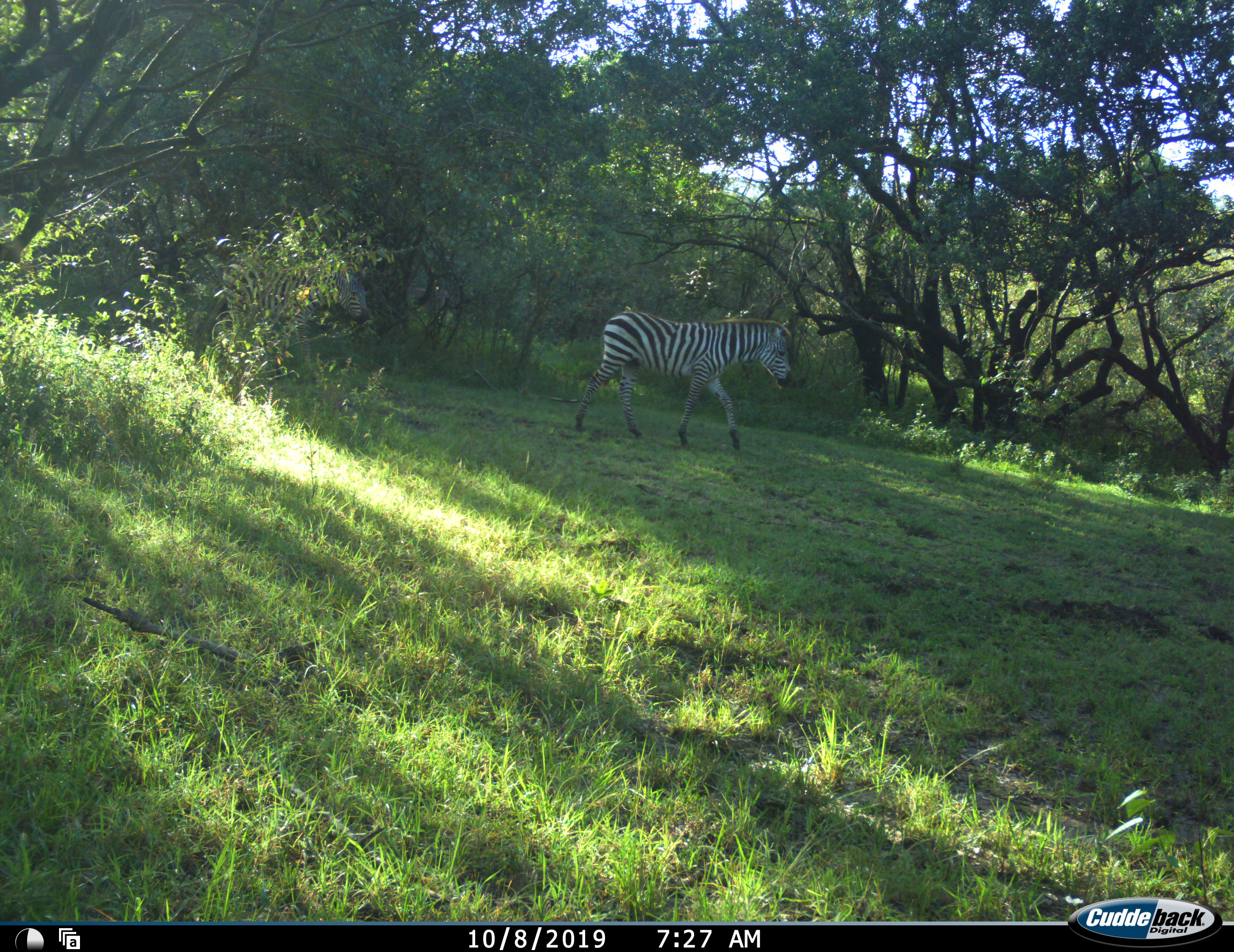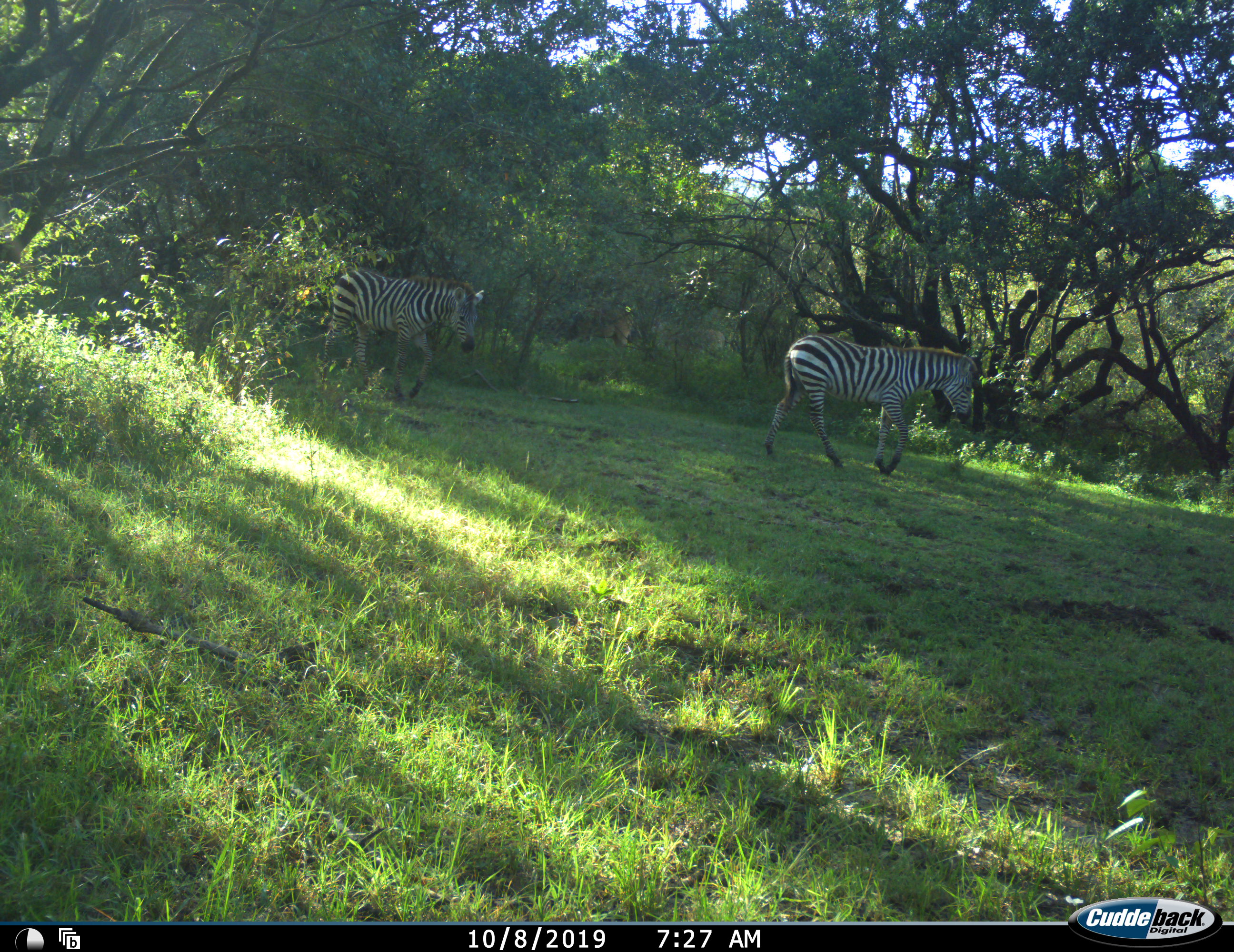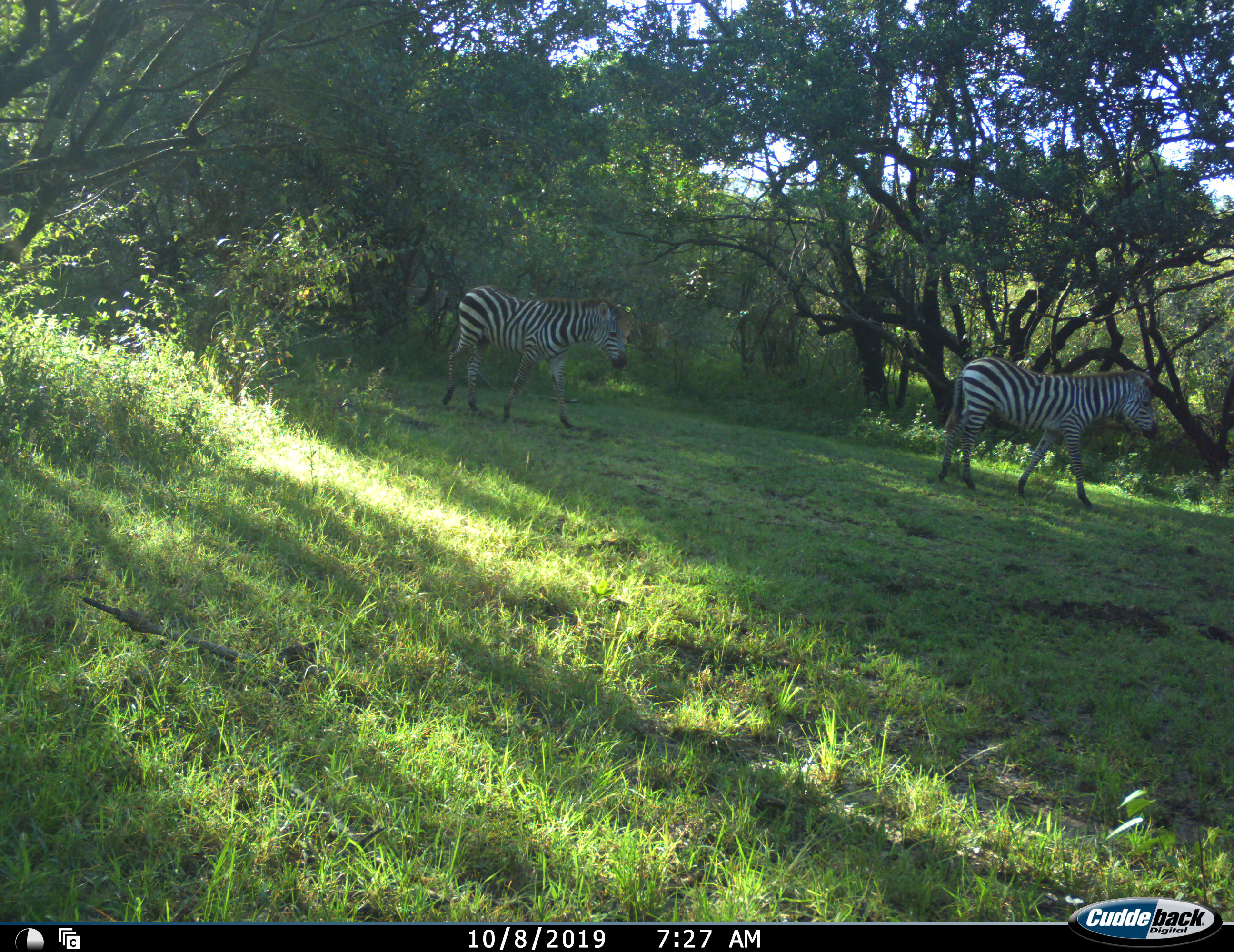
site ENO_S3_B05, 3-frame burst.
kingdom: Animalia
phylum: Chordata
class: Mammalia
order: Perissodactyla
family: Equidae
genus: Equus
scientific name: Equus quagga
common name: plains zebra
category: zebraplains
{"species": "zebraplains (plains zebra) (Equus quagga)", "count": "2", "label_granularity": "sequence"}